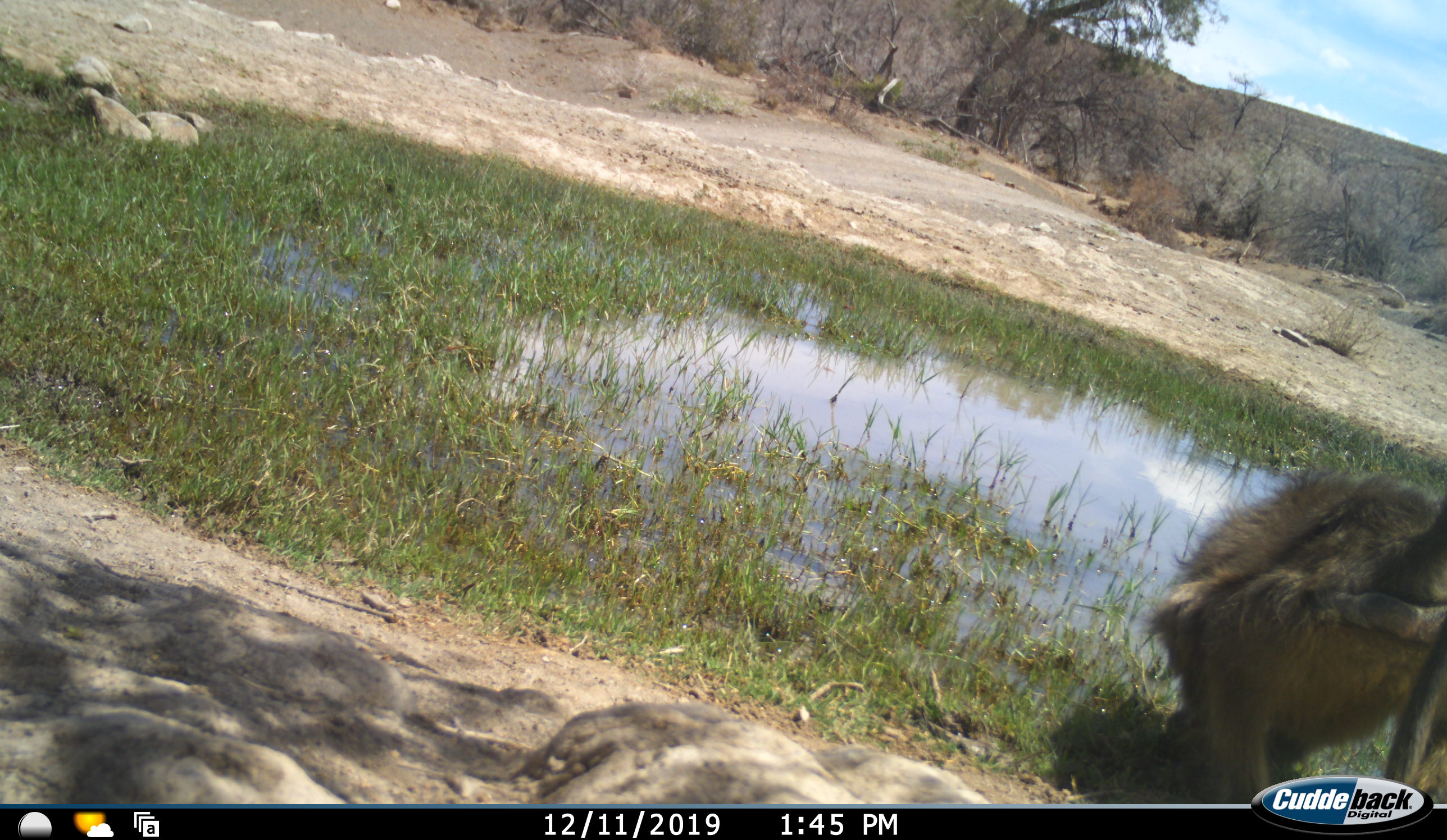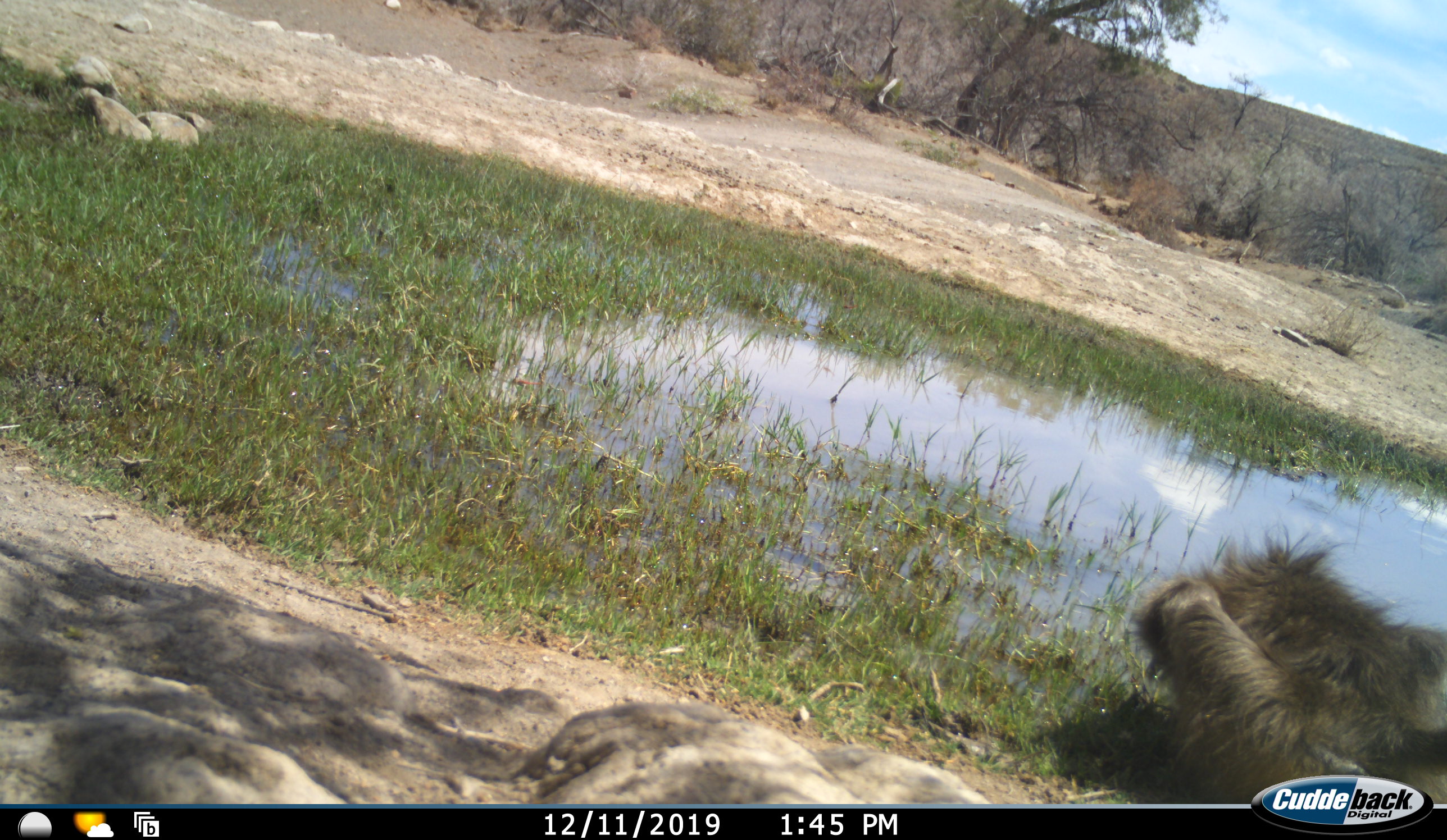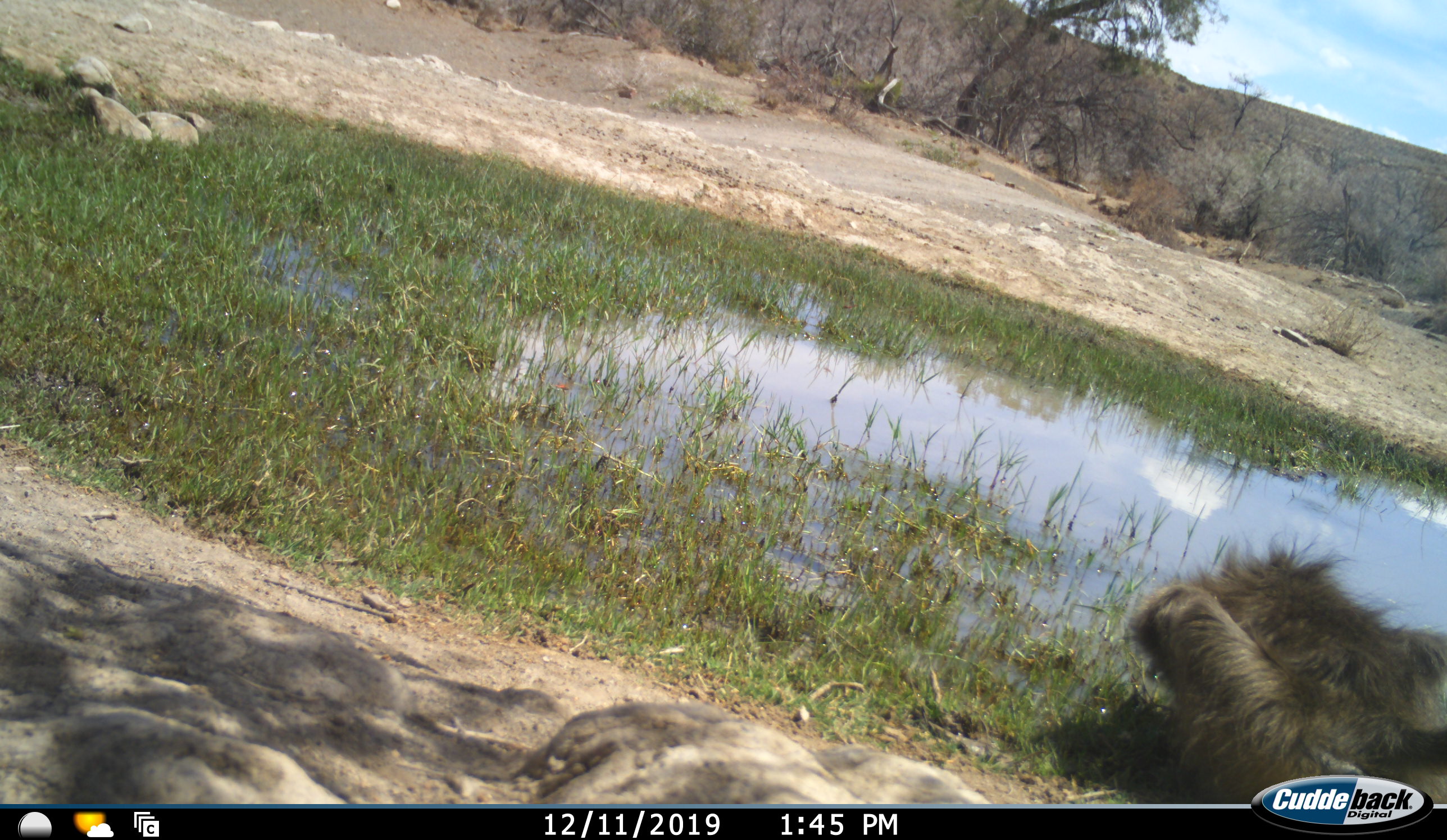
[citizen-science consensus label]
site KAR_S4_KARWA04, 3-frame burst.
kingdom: Animalia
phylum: Chordata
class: Mammalia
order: Primates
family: Cercopithecidae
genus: Papio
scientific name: Papio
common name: baboon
Baboon (Papio), count 1. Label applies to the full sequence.